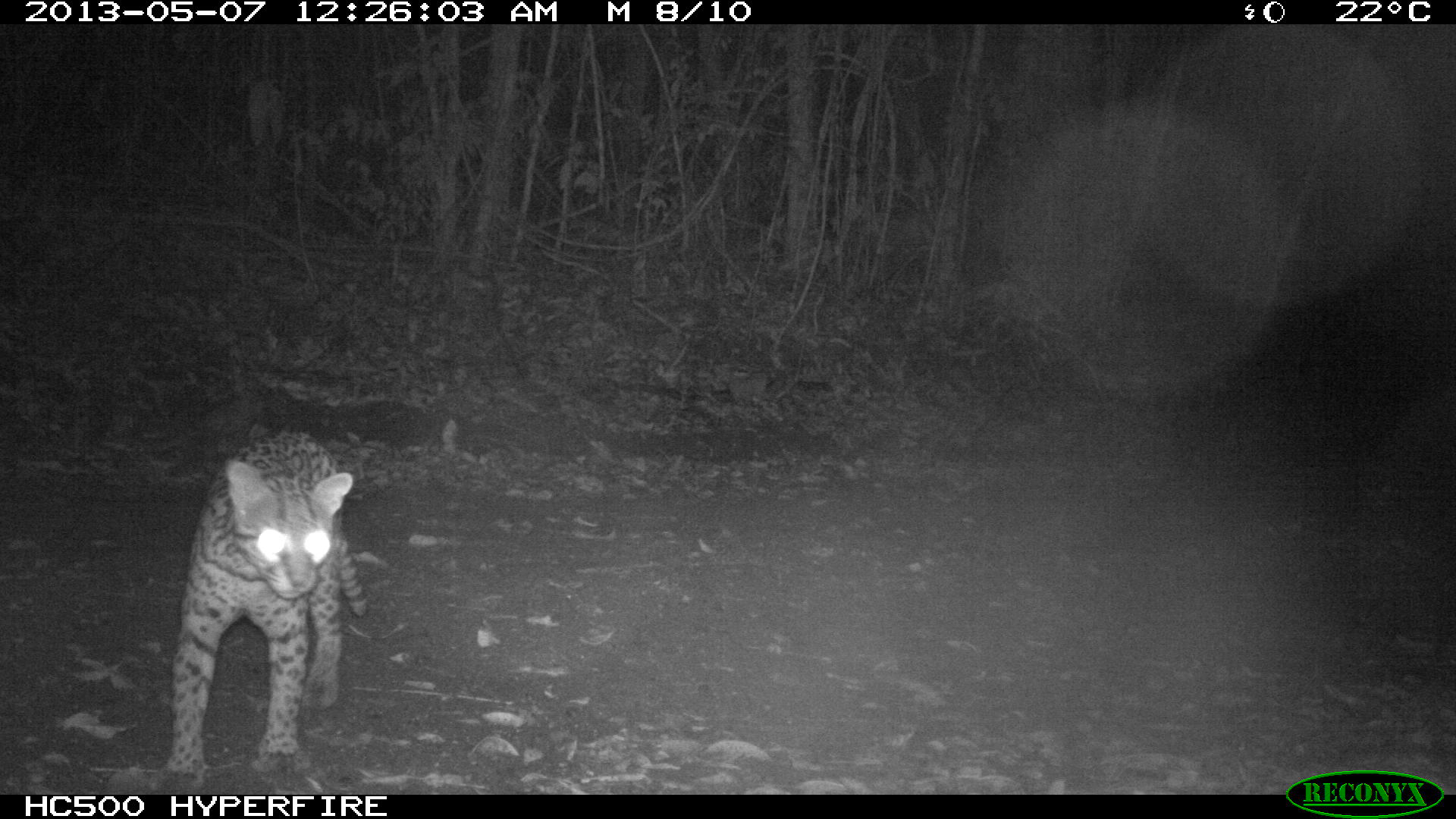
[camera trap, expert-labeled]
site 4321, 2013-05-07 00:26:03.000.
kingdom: Animalia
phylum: Chordata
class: Mammalia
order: Carnivora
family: Felidae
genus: Leopardus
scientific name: Leopardus pardalis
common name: ocelot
Leopardus pardalis (ocelot), count 1.